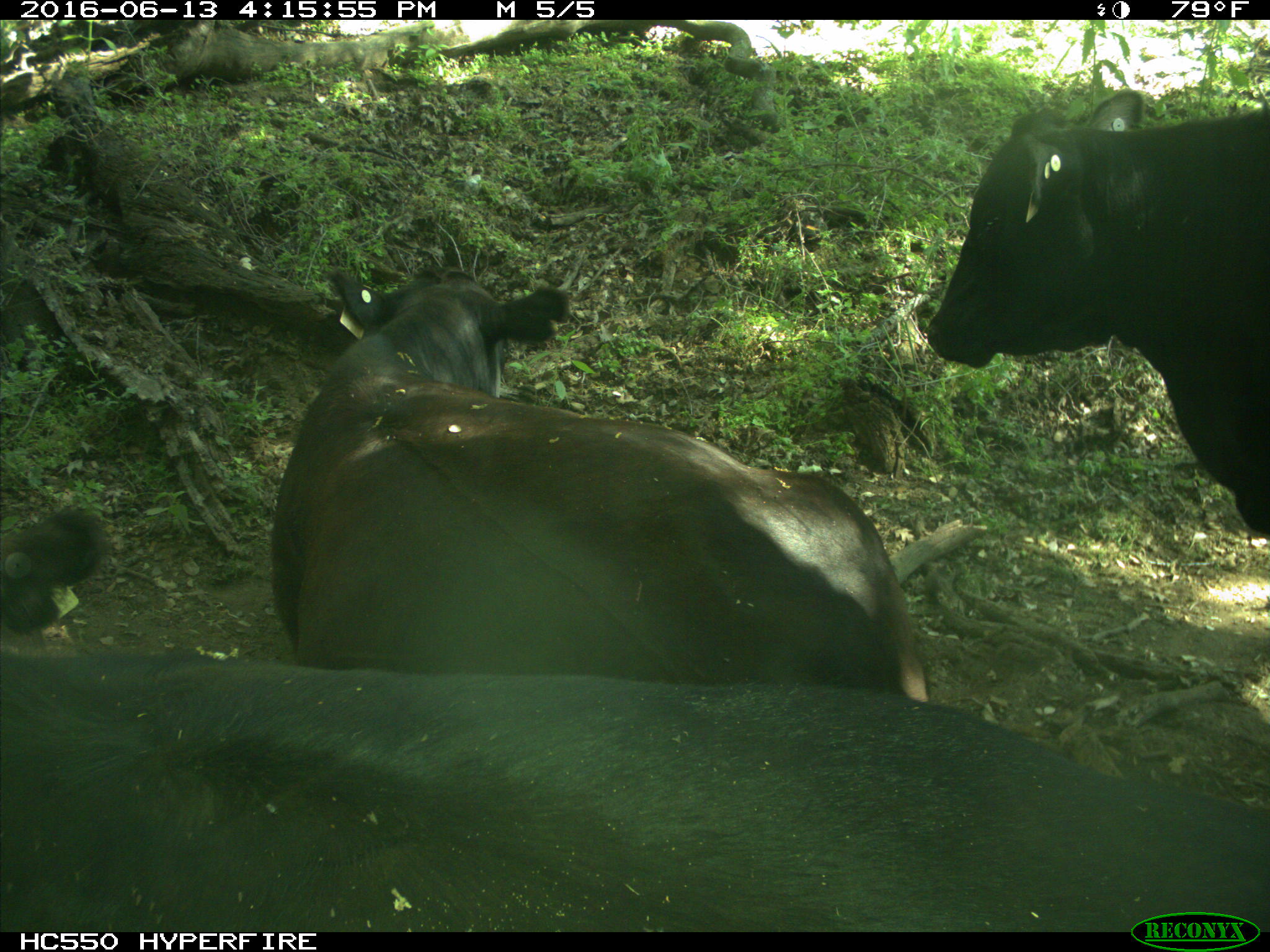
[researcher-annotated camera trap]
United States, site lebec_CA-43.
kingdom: Animalia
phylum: Chordata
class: Mammalia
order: Artiodactyla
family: Bovidae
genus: Bos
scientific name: Bos taurus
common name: domestic cow